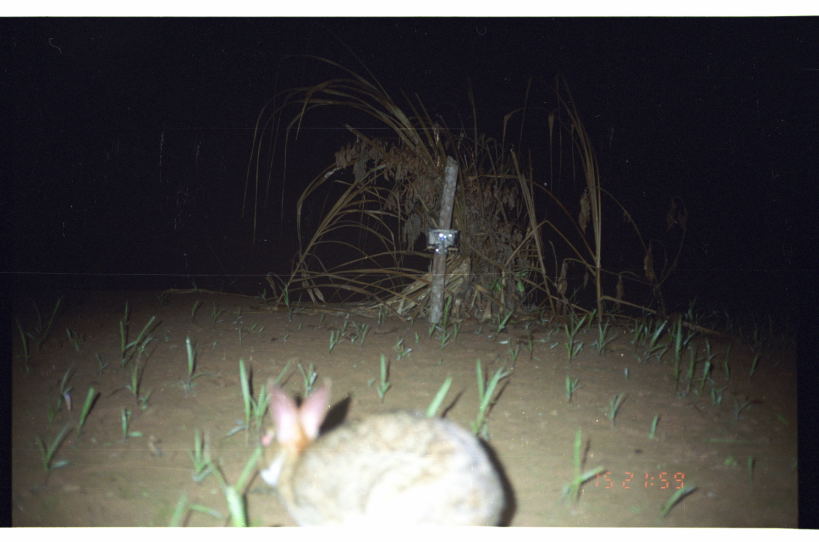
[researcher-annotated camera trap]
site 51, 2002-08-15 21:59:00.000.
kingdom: Animalia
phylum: Chordata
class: Mammalia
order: Lagomorpha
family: Leporidae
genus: Sylvilagus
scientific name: Sylvilagus brasiliensis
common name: tapeti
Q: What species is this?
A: Sylvilagus brasiliensis (tapeti).